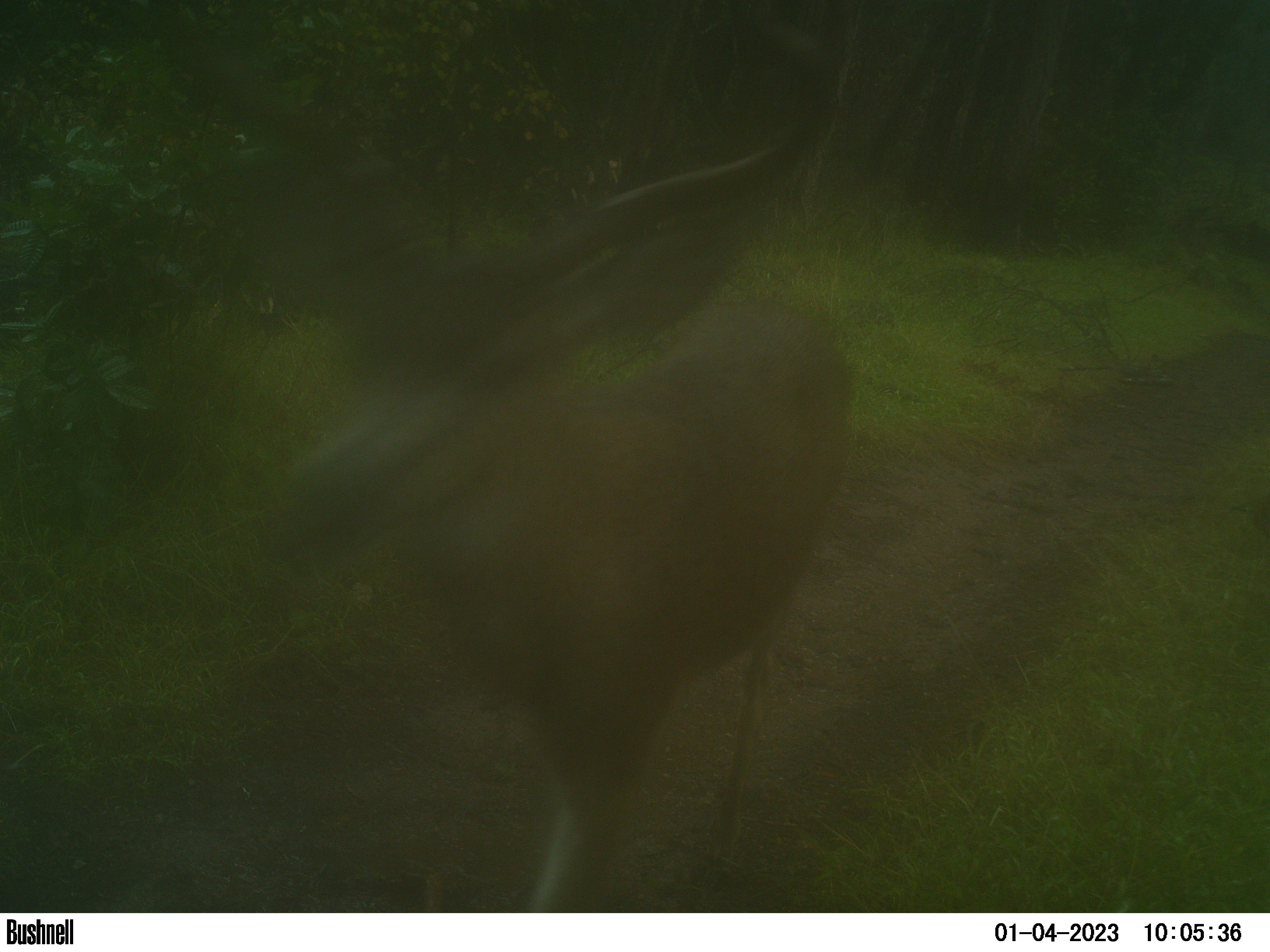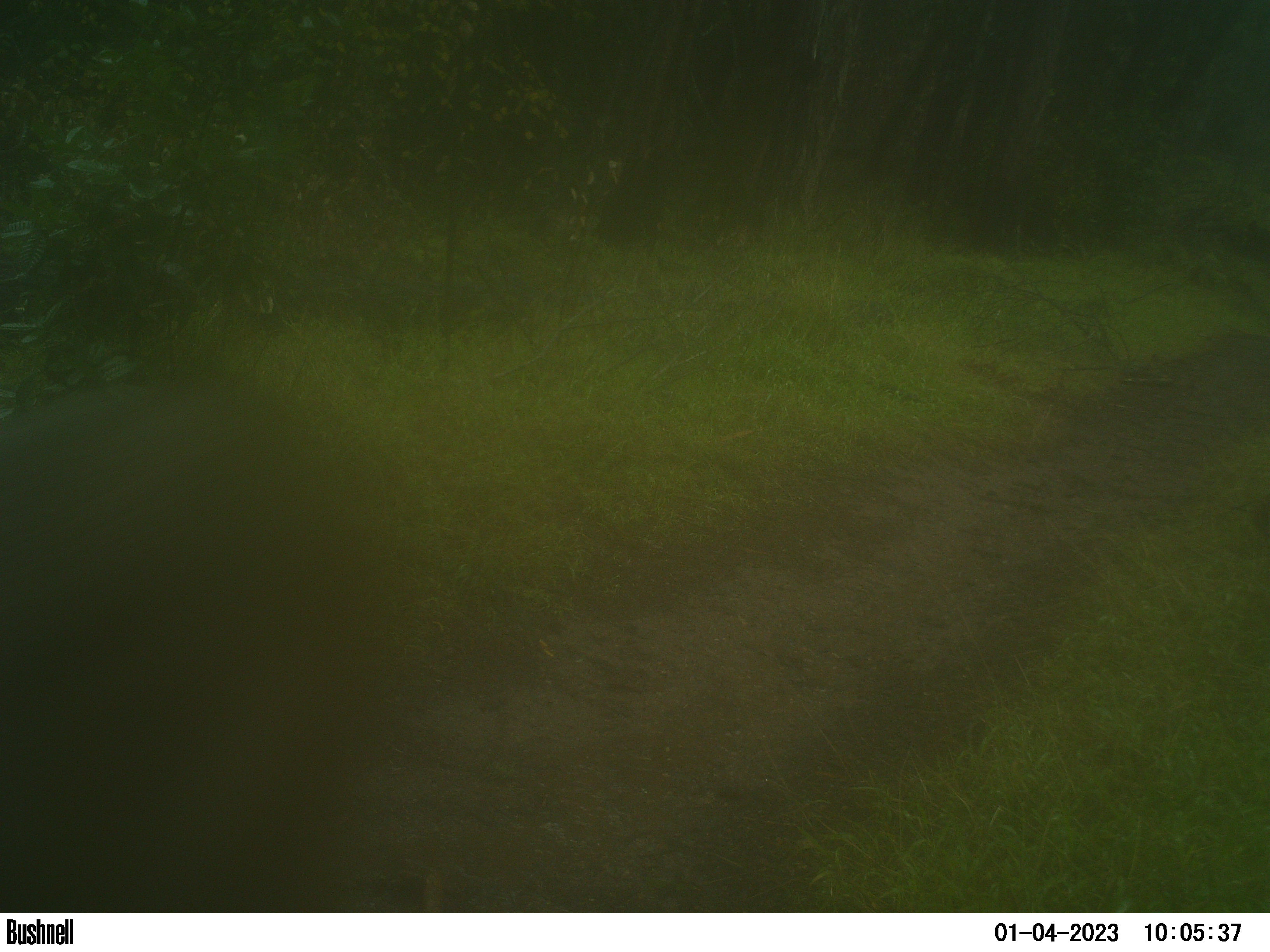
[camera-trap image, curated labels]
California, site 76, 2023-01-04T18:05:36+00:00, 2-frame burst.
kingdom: Animalia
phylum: Chordata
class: Mammalia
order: Artiodactyla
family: Cervidae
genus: Odocoileus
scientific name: Odocoileus hemionus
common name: mule deer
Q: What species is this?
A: Mule deer (Odocoileus hemionus).